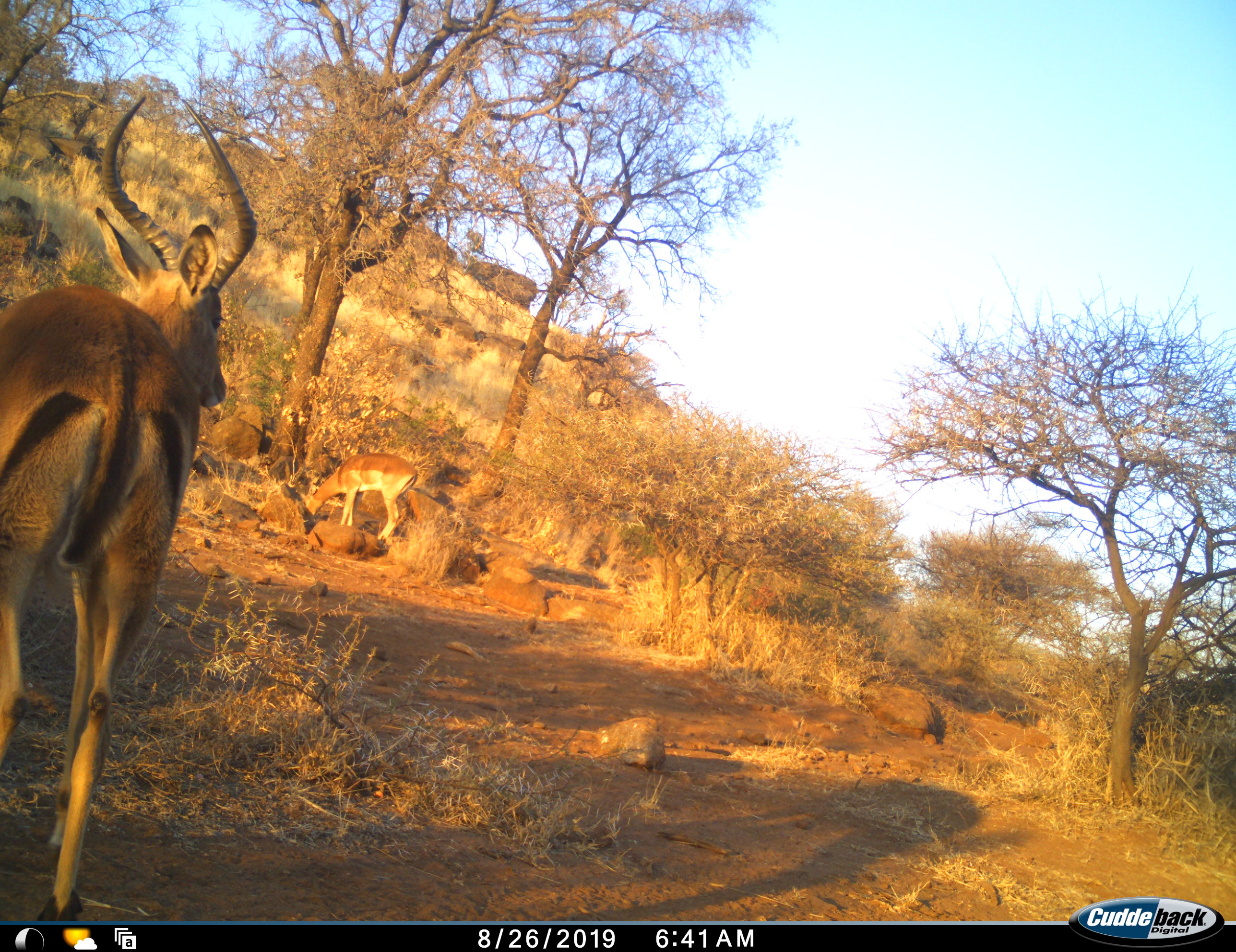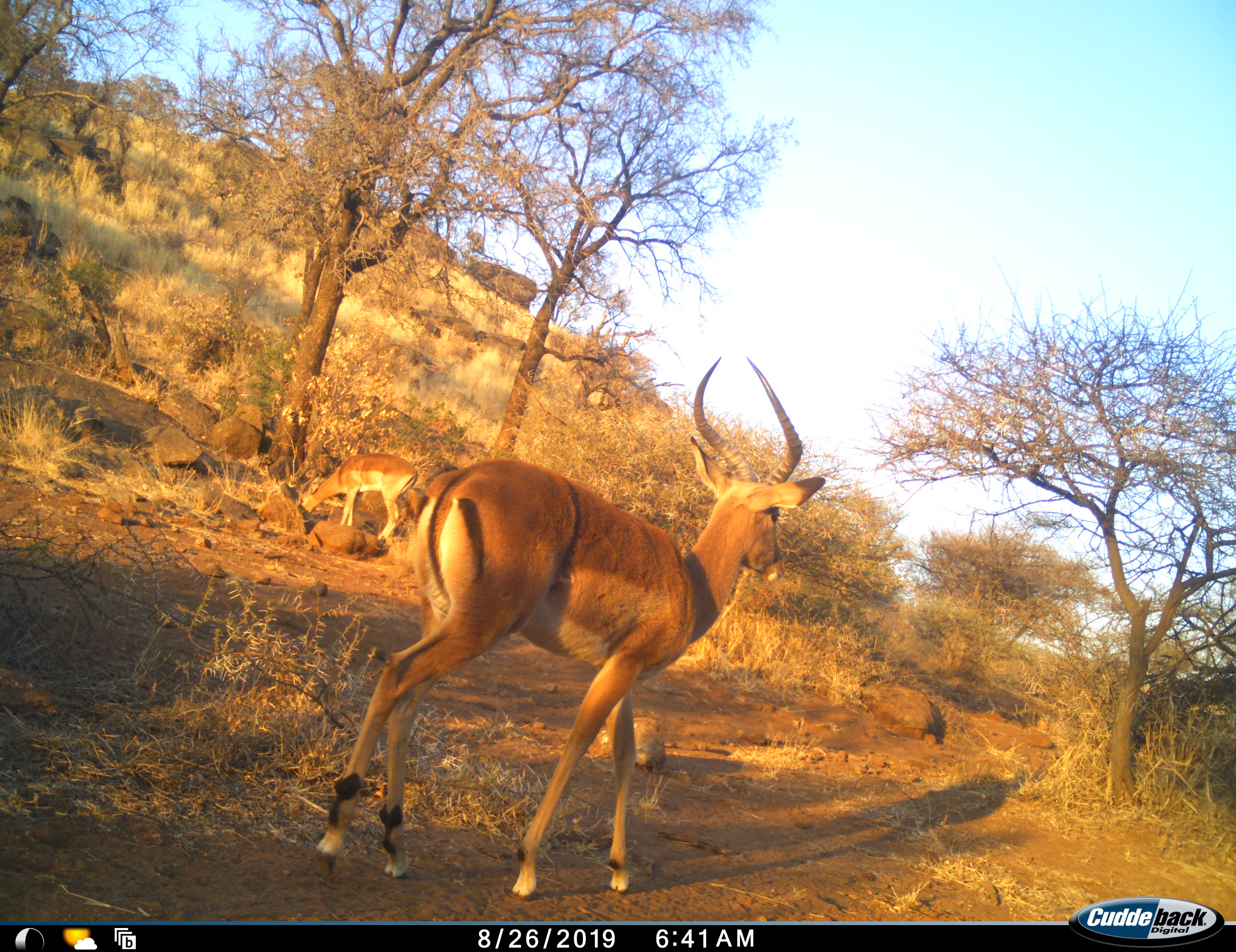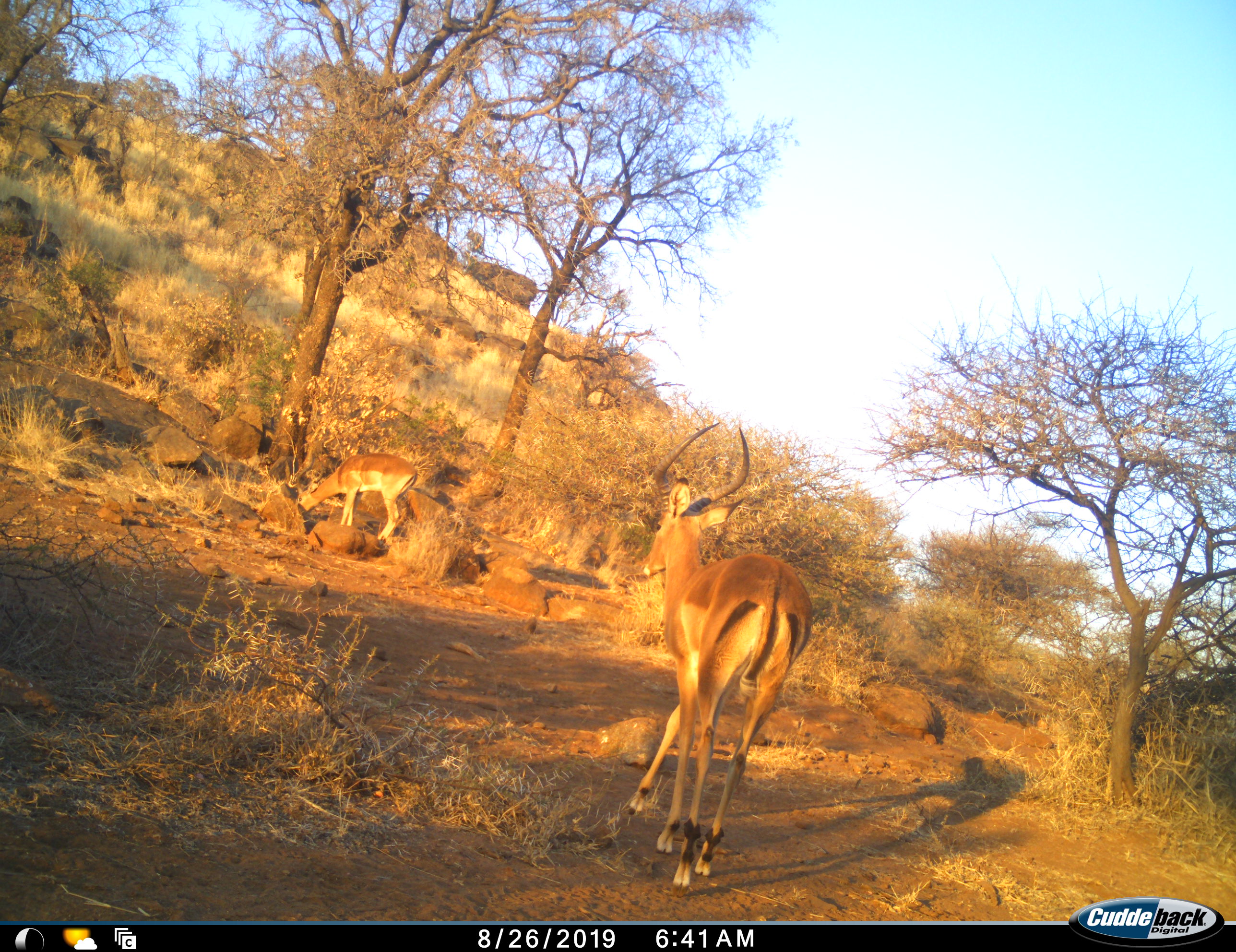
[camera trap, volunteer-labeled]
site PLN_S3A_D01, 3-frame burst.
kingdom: Animalia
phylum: Chordata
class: Mammalia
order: Artiodactyla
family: Bovidae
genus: Aepyceros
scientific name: Aepyceros melampus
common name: impala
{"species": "impala (Aepyceros melampus)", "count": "2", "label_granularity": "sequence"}